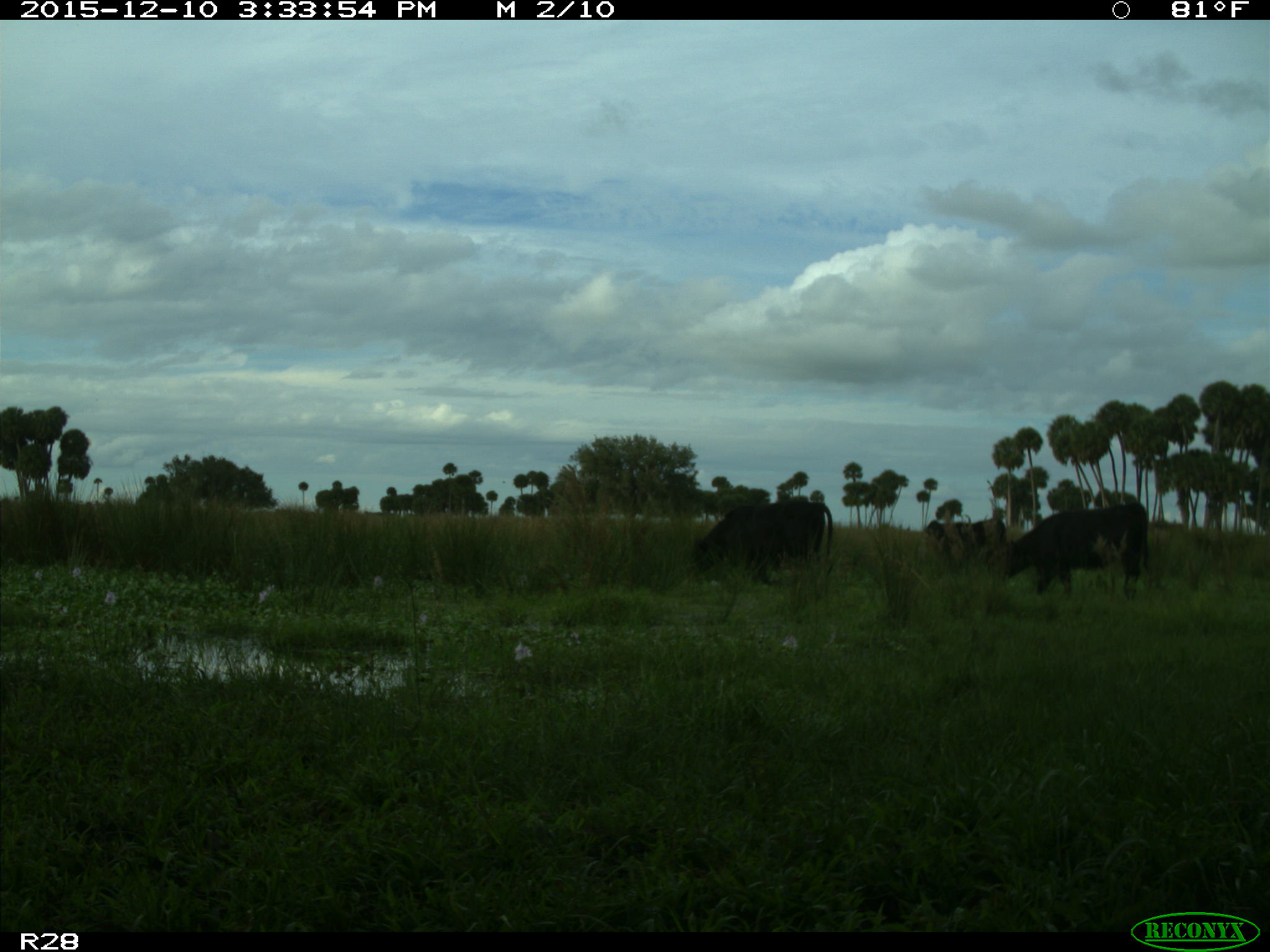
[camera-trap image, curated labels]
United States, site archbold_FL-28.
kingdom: Animalia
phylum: Chordata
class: Mammalia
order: Artiodactyla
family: Bovidae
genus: Bos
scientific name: Bos taurus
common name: domestic cow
Bos taurus (domestic cow).